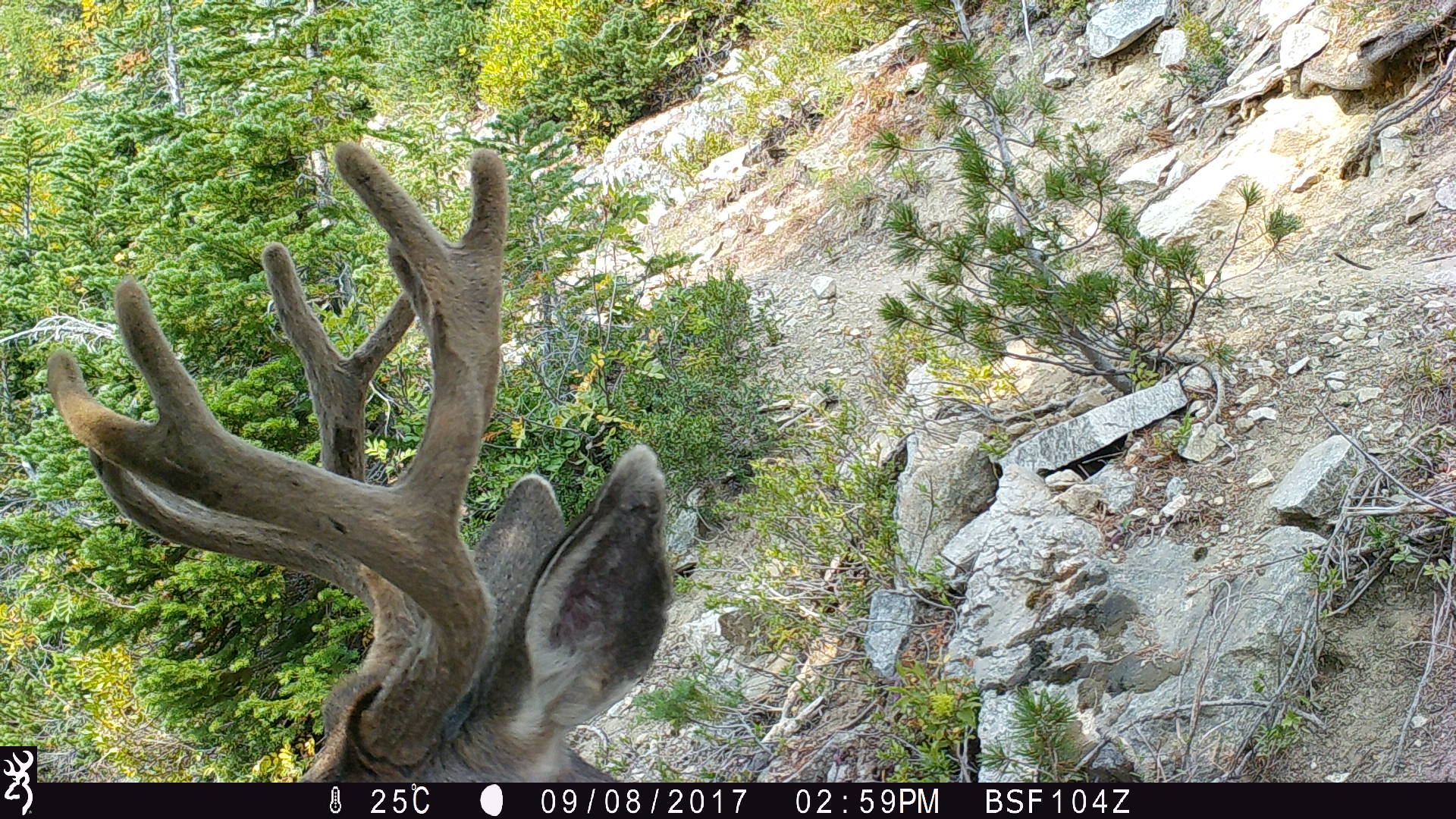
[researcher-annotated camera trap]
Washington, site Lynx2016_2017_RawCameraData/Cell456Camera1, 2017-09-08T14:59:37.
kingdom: Animalia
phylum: Chordata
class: Mammalia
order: Artiodactyla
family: Cervidae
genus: Odocoileus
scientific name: Odocoileus hemionus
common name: mule deer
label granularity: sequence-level